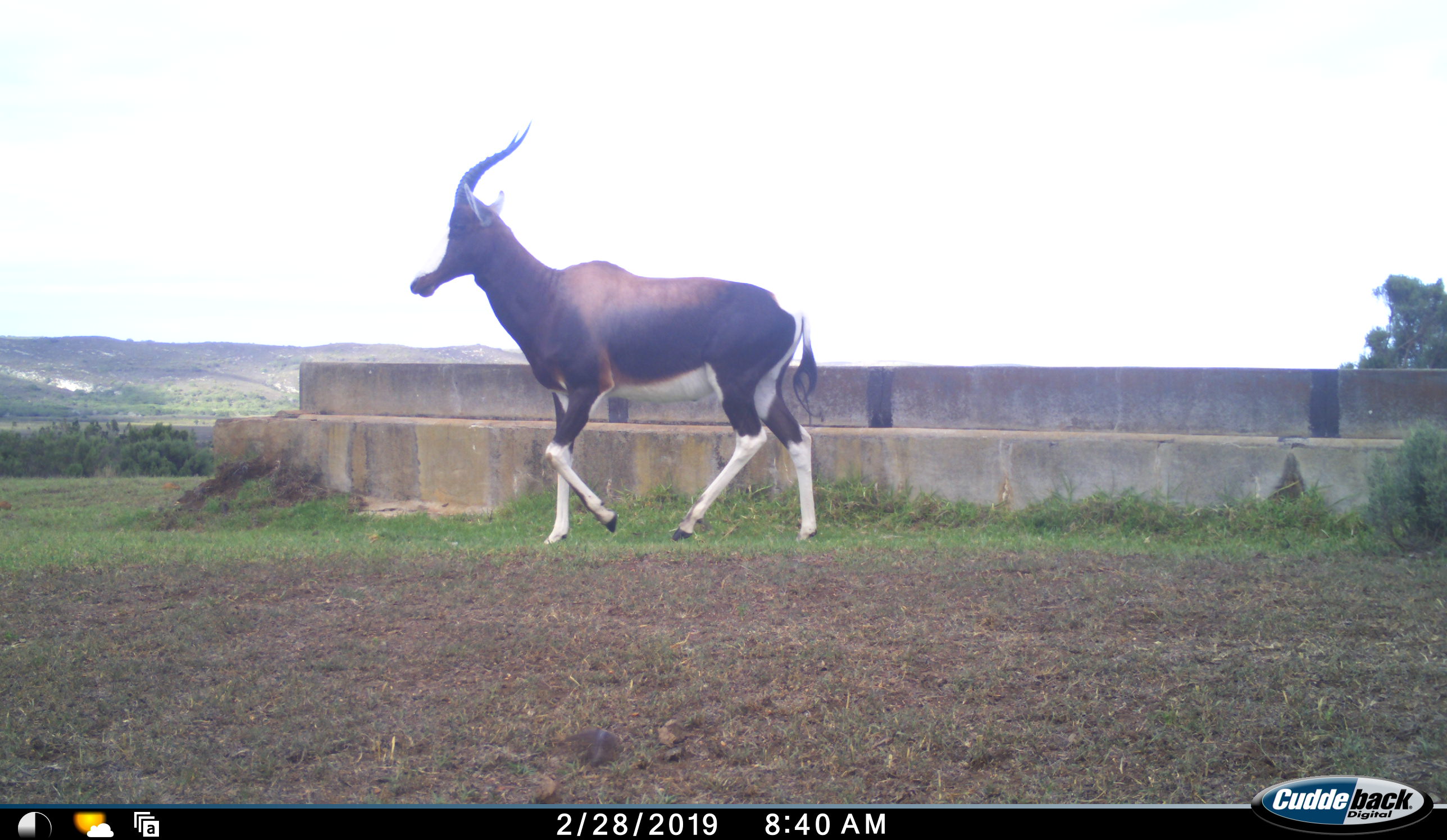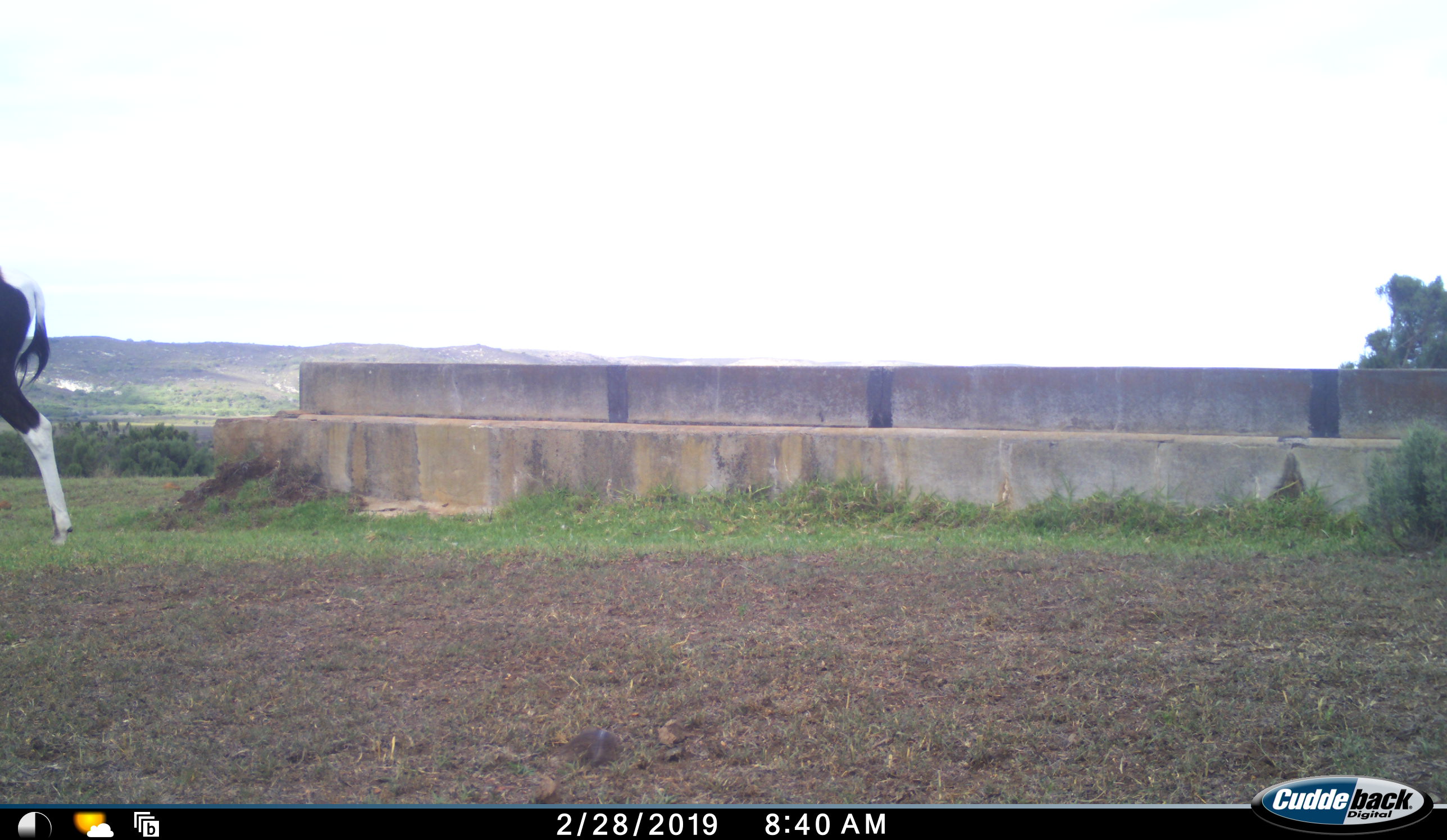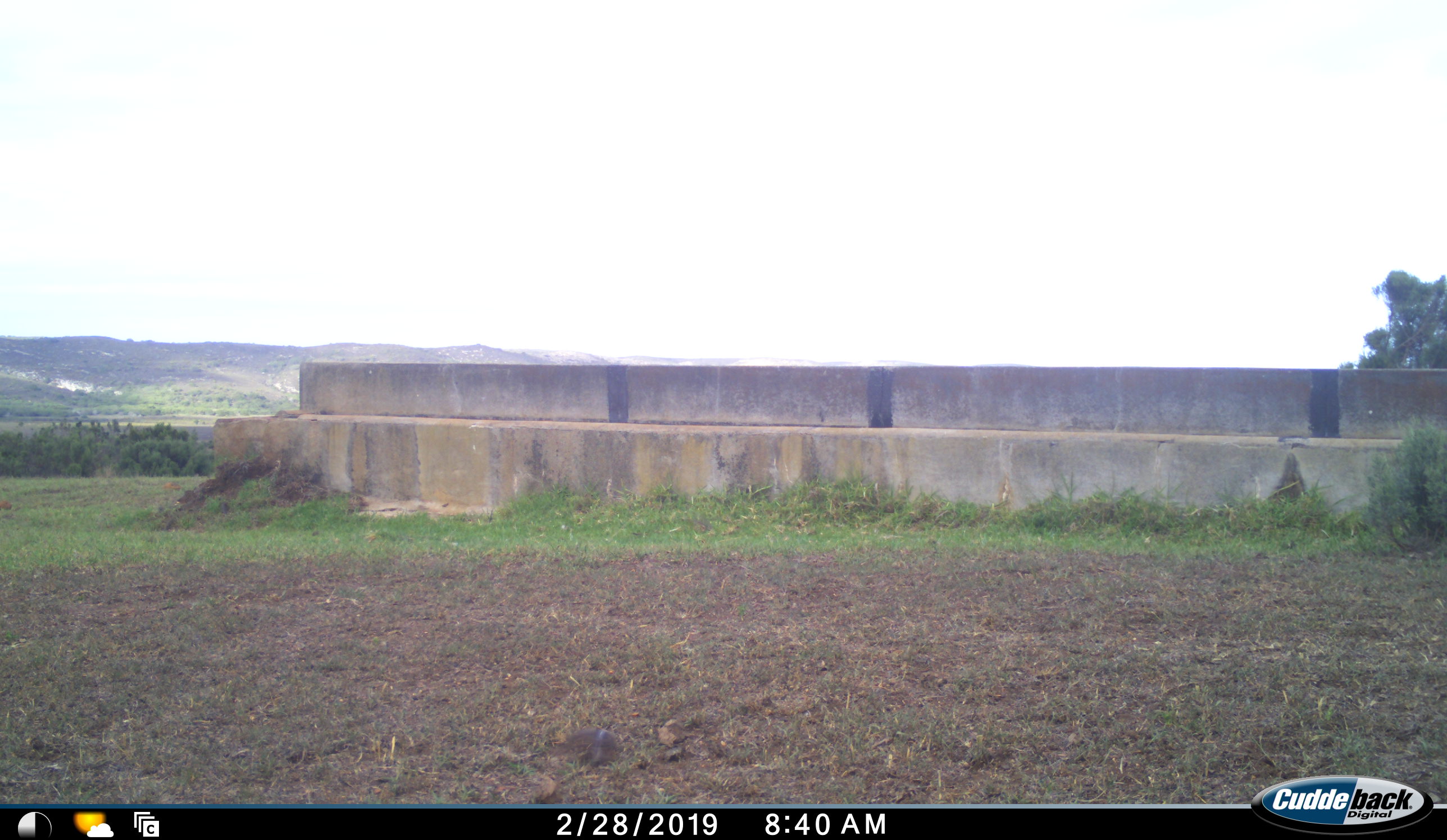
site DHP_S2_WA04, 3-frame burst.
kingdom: Animalia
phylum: Chordata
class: Mammalia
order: Artiodactyla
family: Bovidae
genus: Damaliscus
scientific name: Damaliscus pygargus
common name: bontebok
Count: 1.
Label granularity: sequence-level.